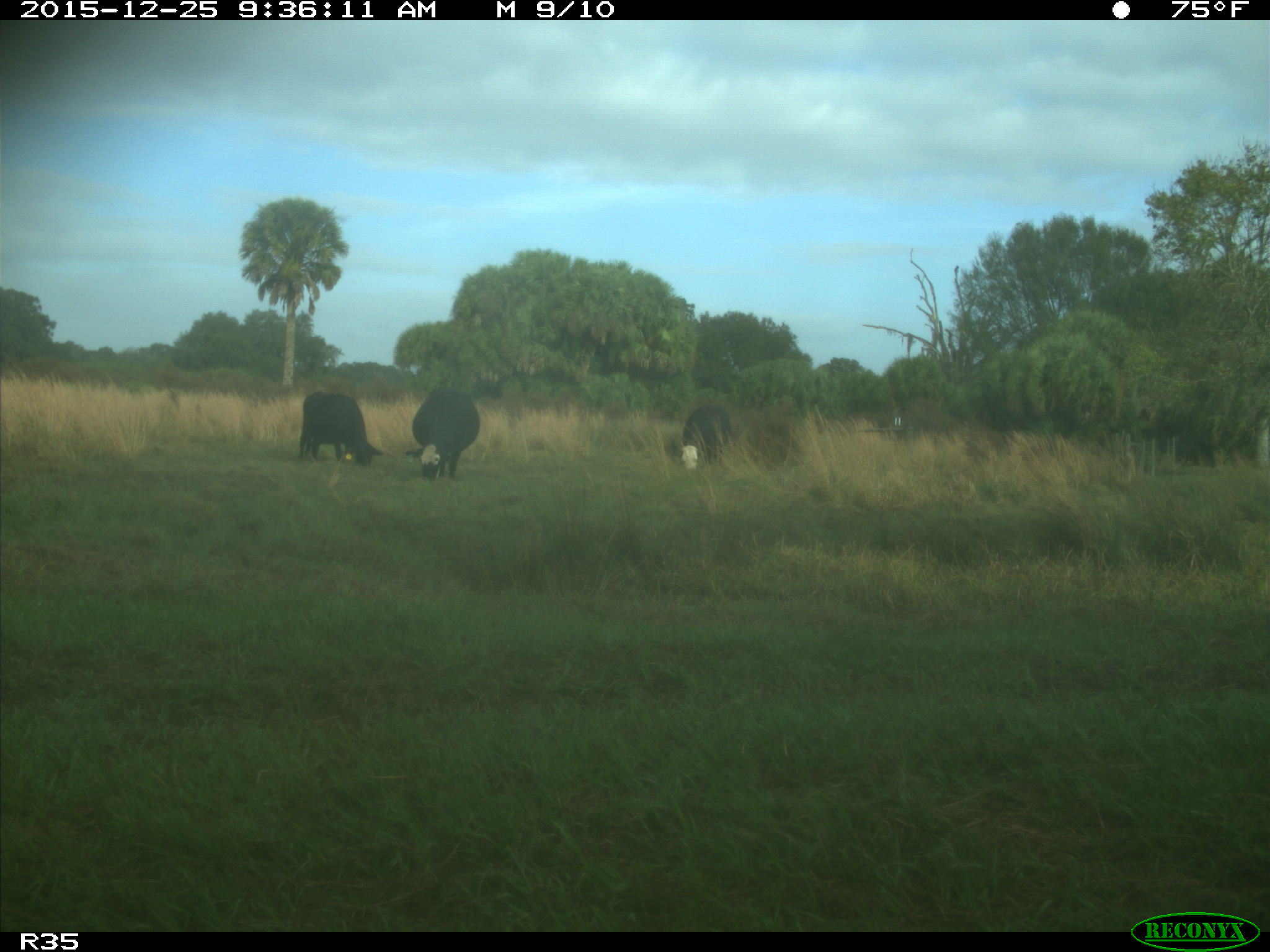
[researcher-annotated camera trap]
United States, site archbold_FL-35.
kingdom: Animalia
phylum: Chordata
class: Mammalia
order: Artiodactyla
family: Bovidae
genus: Bos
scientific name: Bos taurus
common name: domestic cow